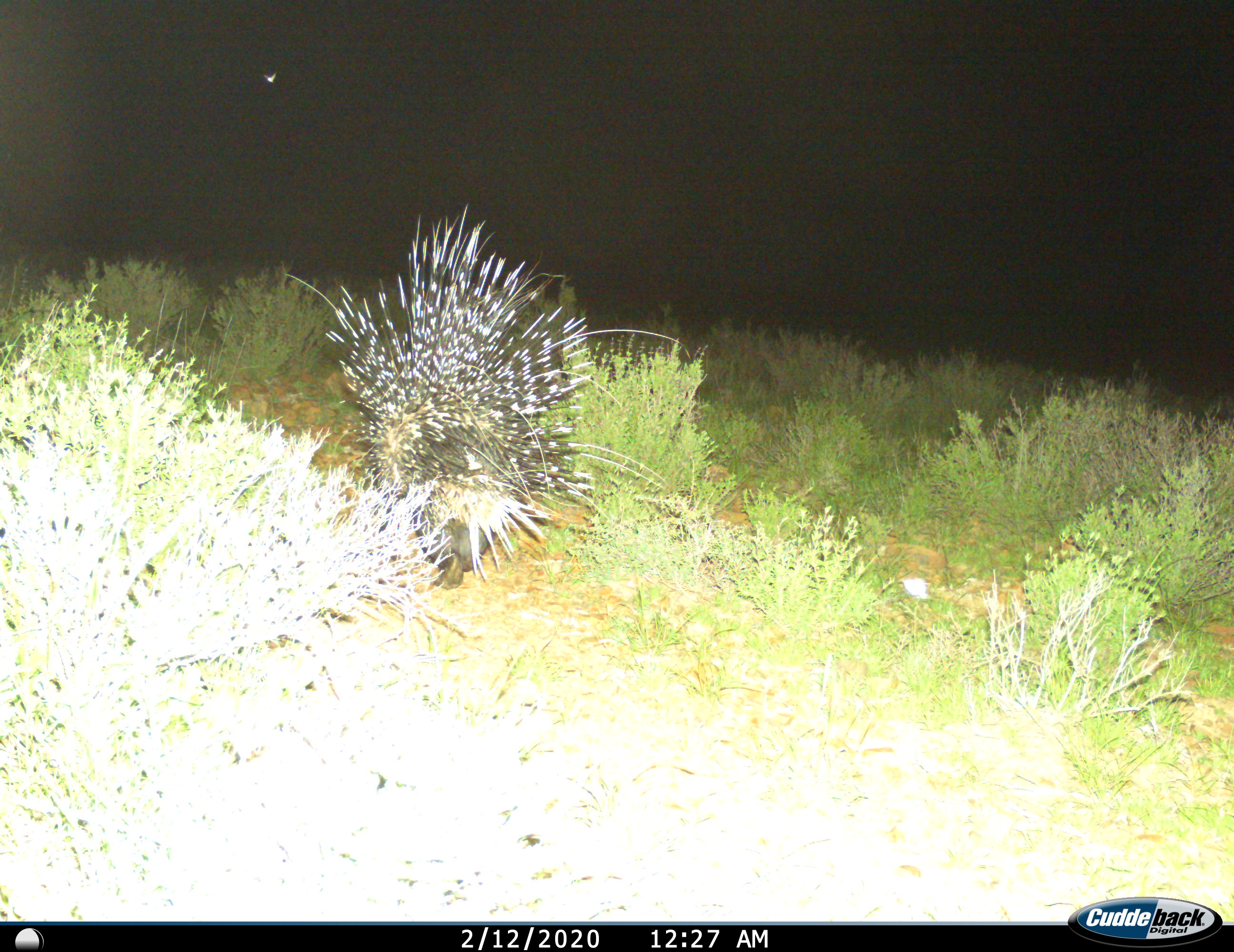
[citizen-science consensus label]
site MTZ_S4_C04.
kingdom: Animalia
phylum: Chordata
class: Mammalia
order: Rodentia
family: Hystricidae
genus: Hystrix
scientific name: Hystrix cristata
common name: crested porcupine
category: porcupine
Porcupine (crested porcupine) (Hystrix cristata), count 1. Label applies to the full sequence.